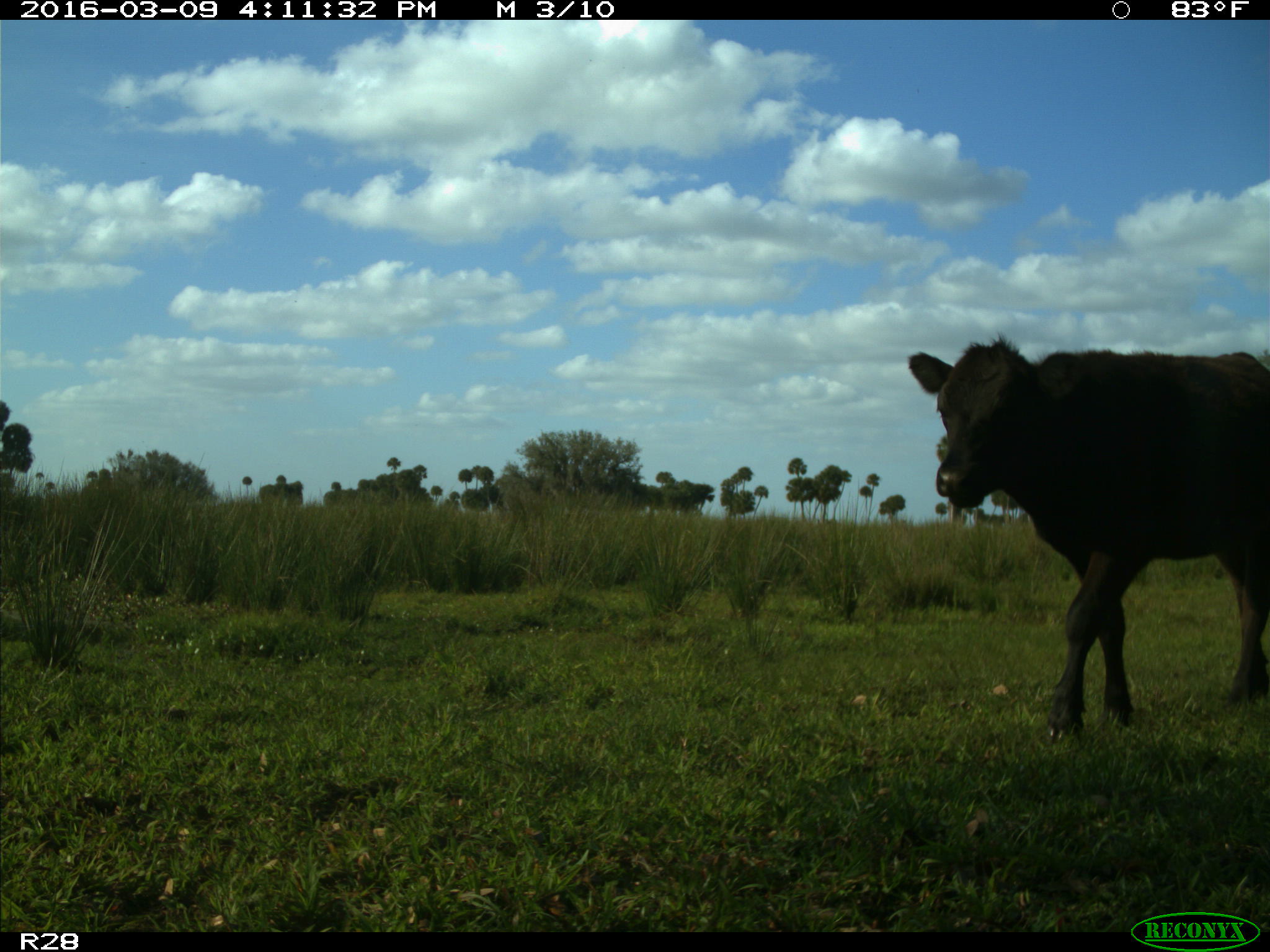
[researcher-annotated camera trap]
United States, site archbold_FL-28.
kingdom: Animalia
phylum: Chordata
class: Mammalia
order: Artiodactyla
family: Bovidae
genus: Bos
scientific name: Bos taurus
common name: domestic cow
Bos taurus (domestic cow).